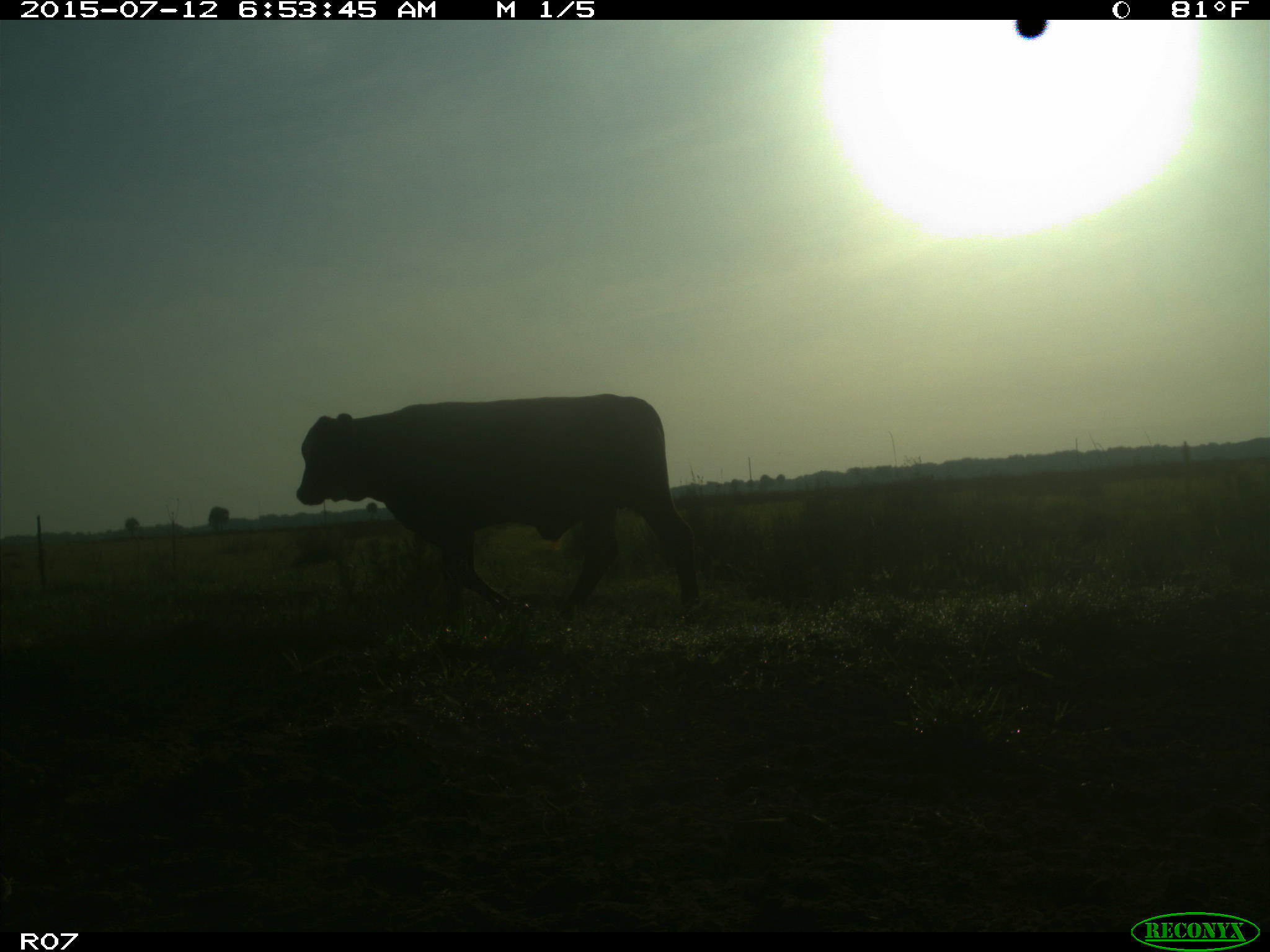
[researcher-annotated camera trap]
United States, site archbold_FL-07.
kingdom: Animalia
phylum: Chordata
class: Mammalia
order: Artiodactyla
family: Bovidae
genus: Bos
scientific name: Bos taurus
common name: domestic cow